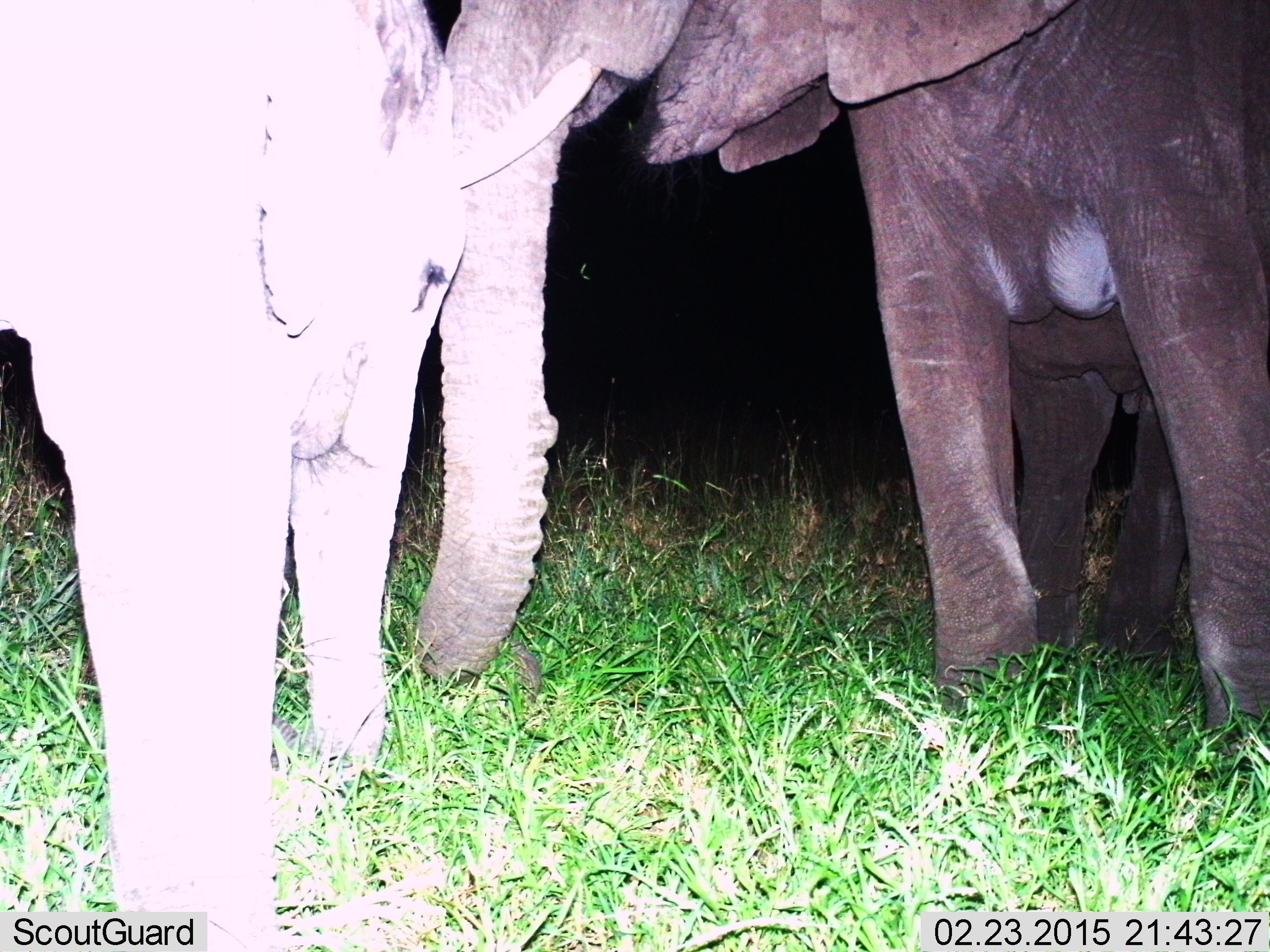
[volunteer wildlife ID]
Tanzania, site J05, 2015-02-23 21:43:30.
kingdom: Animalia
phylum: Chordata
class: Mammalia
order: Proboscidea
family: Elephantidae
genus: Loxodonta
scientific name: Loxodonta africana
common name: african bush elephant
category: elephant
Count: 2.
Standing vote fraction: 80%.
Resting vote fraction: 0%.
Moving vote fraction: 20%.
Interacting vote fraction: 10%.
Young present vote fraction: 60%.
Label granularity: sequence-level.